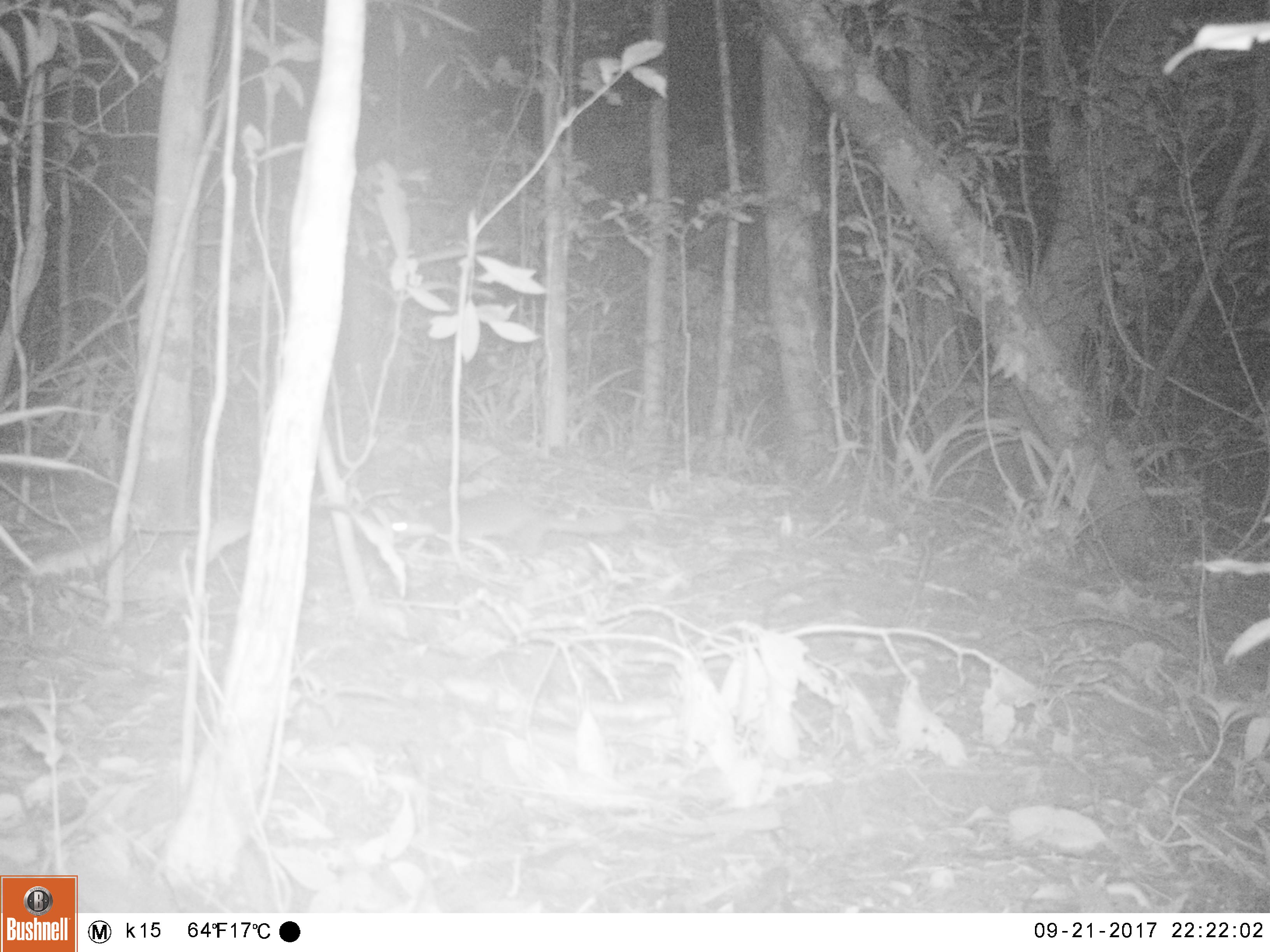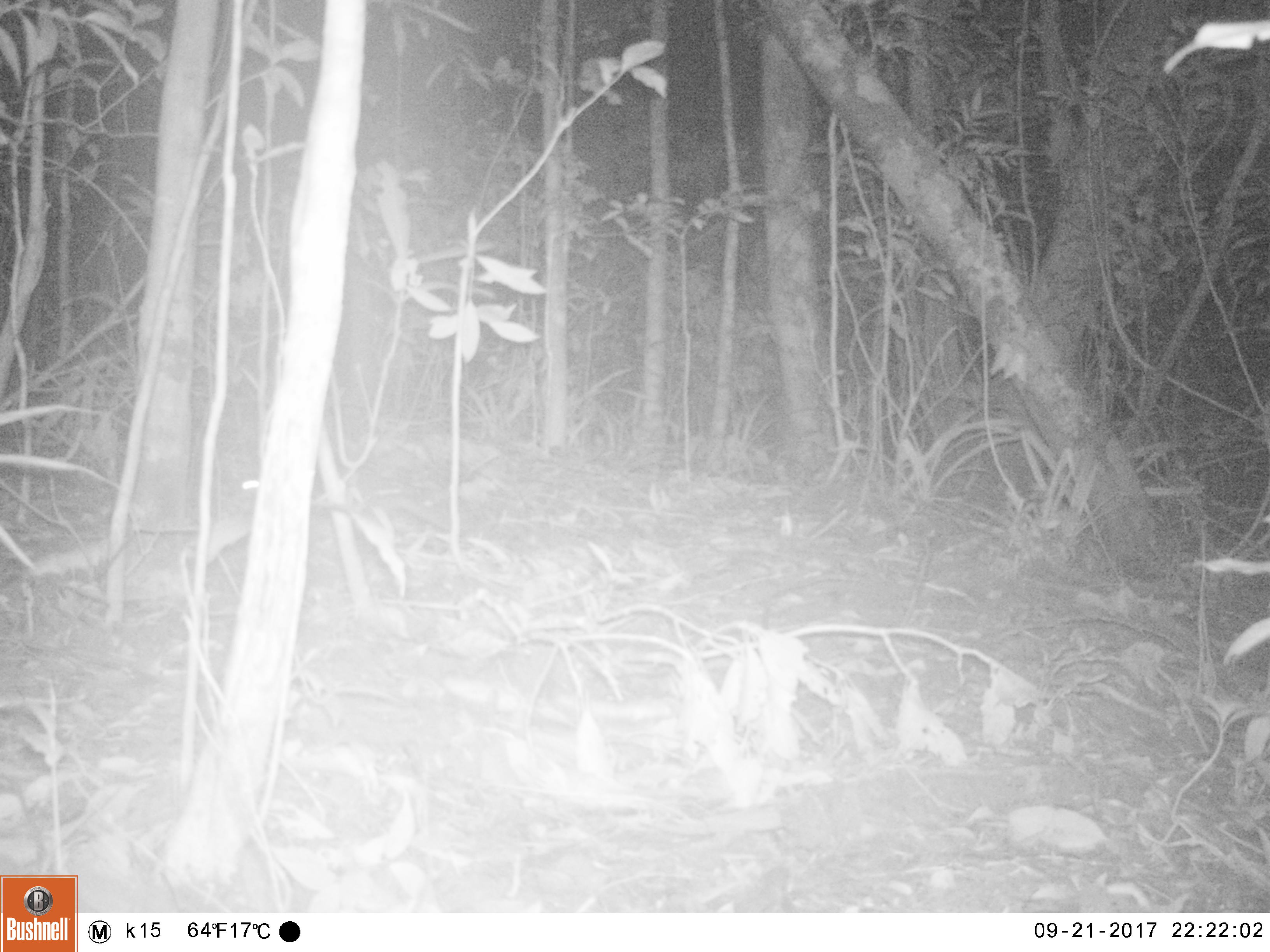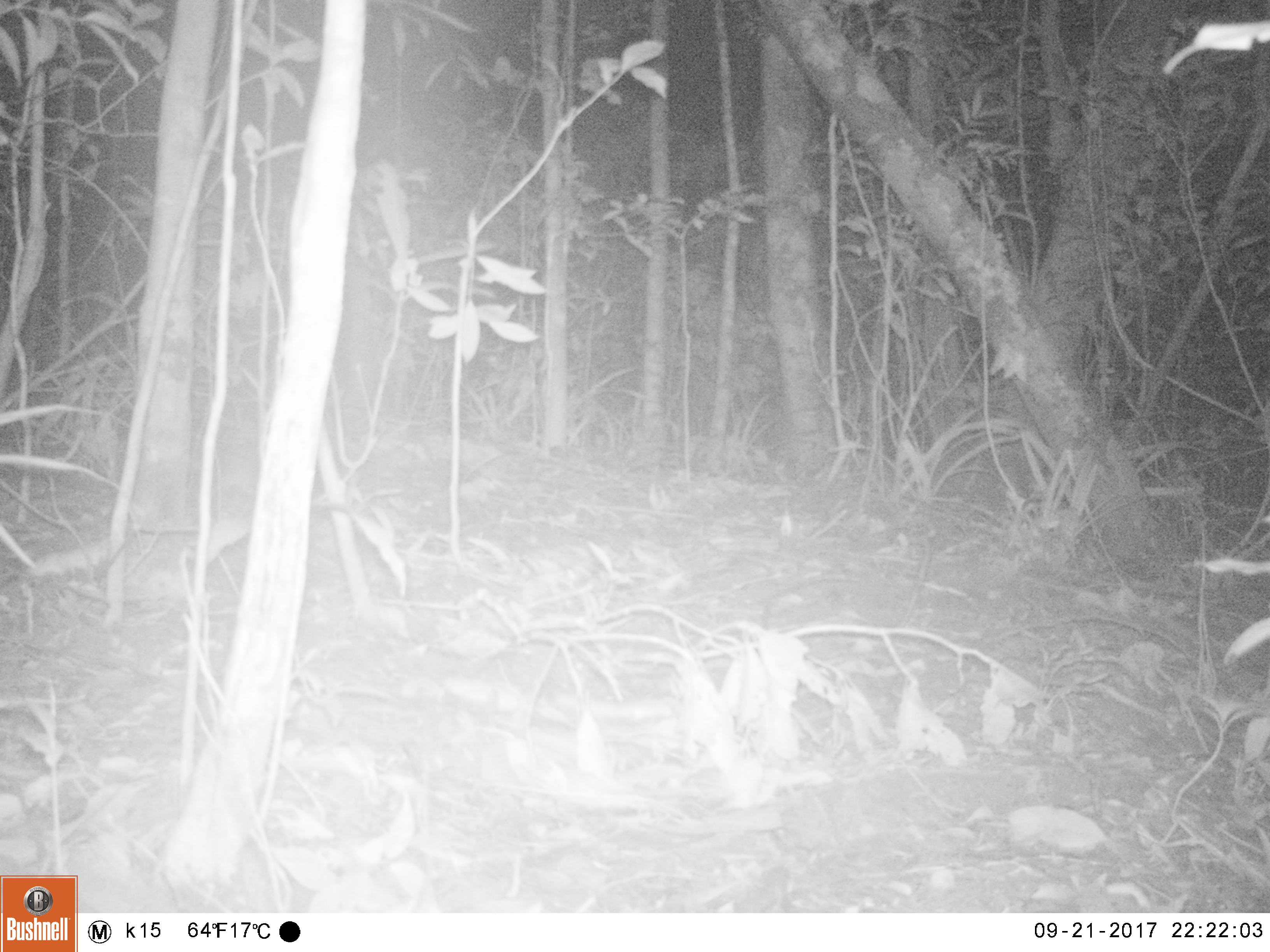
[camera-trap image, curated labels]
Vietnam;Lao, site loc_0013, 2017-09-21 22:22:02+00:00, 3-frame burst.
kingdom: Animalia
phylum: Chordata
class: Mammalia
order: Carnivora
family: Mustelidae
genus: Melogale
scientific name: Melogale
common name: ferret badger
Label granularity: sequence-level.